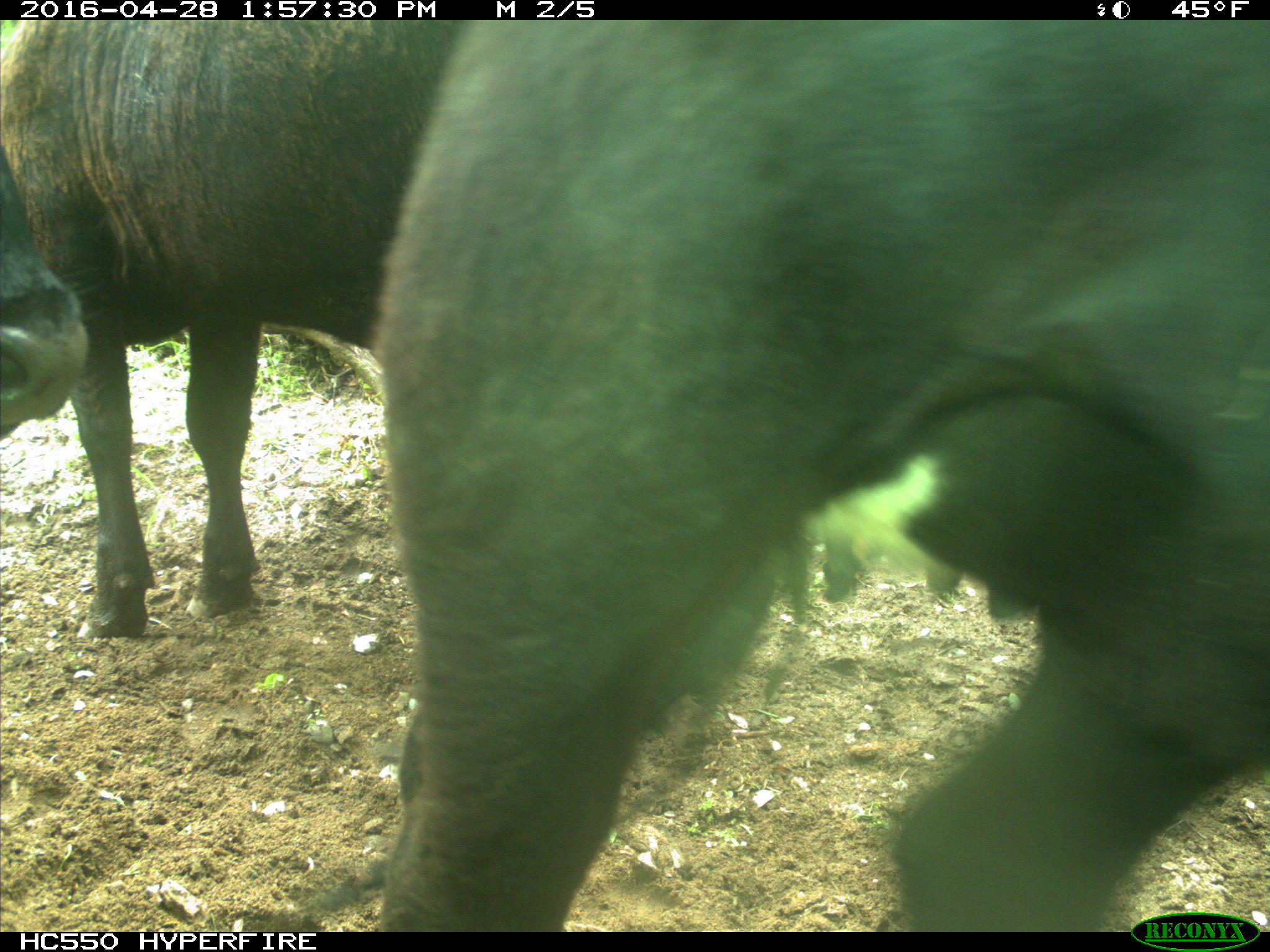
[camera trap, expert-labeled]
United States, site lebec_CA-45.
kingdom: Animalia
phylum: Chordata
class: Mammalia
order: Artiodactyla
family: Bovidae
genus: Bos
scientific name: Bos taurus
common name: domestic cow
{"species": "Bos taurus (domestic cow)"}